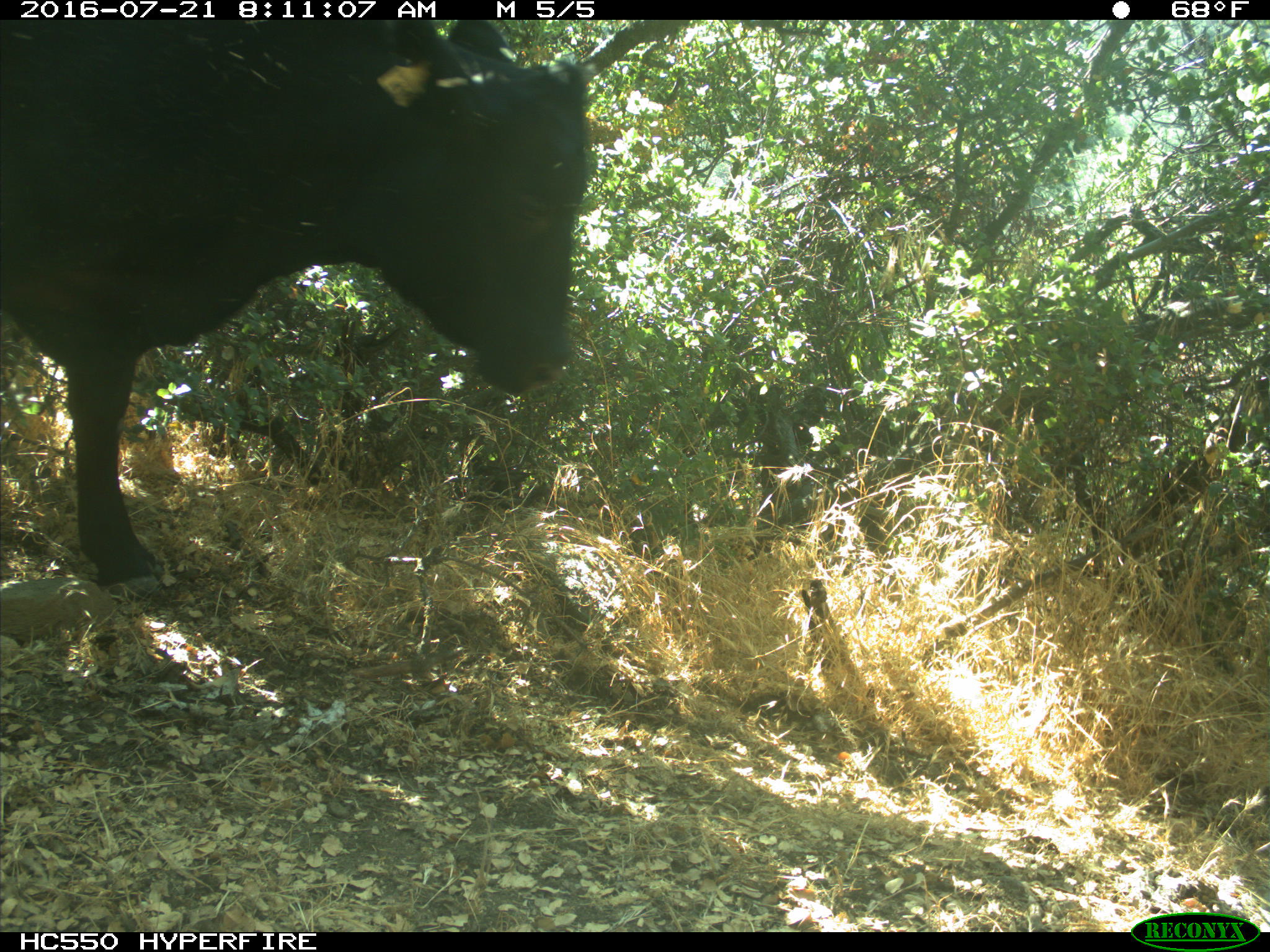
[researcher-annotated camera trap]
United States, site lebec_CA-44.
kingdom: Animalia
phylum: Chordata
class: Mammalia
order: Artiodactyla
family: Bovidae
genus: Bos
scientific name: Bos taurus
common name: domestic cow